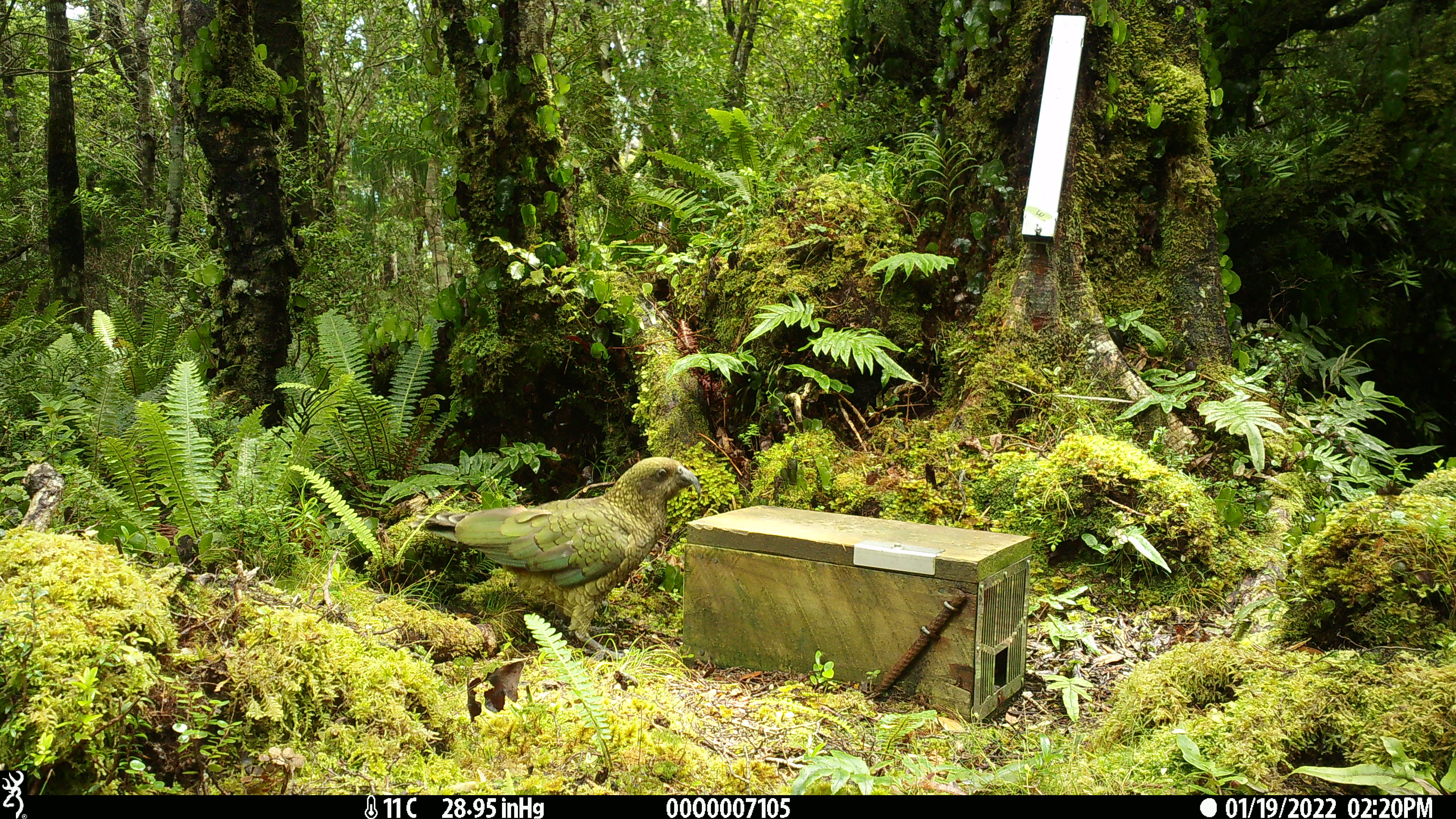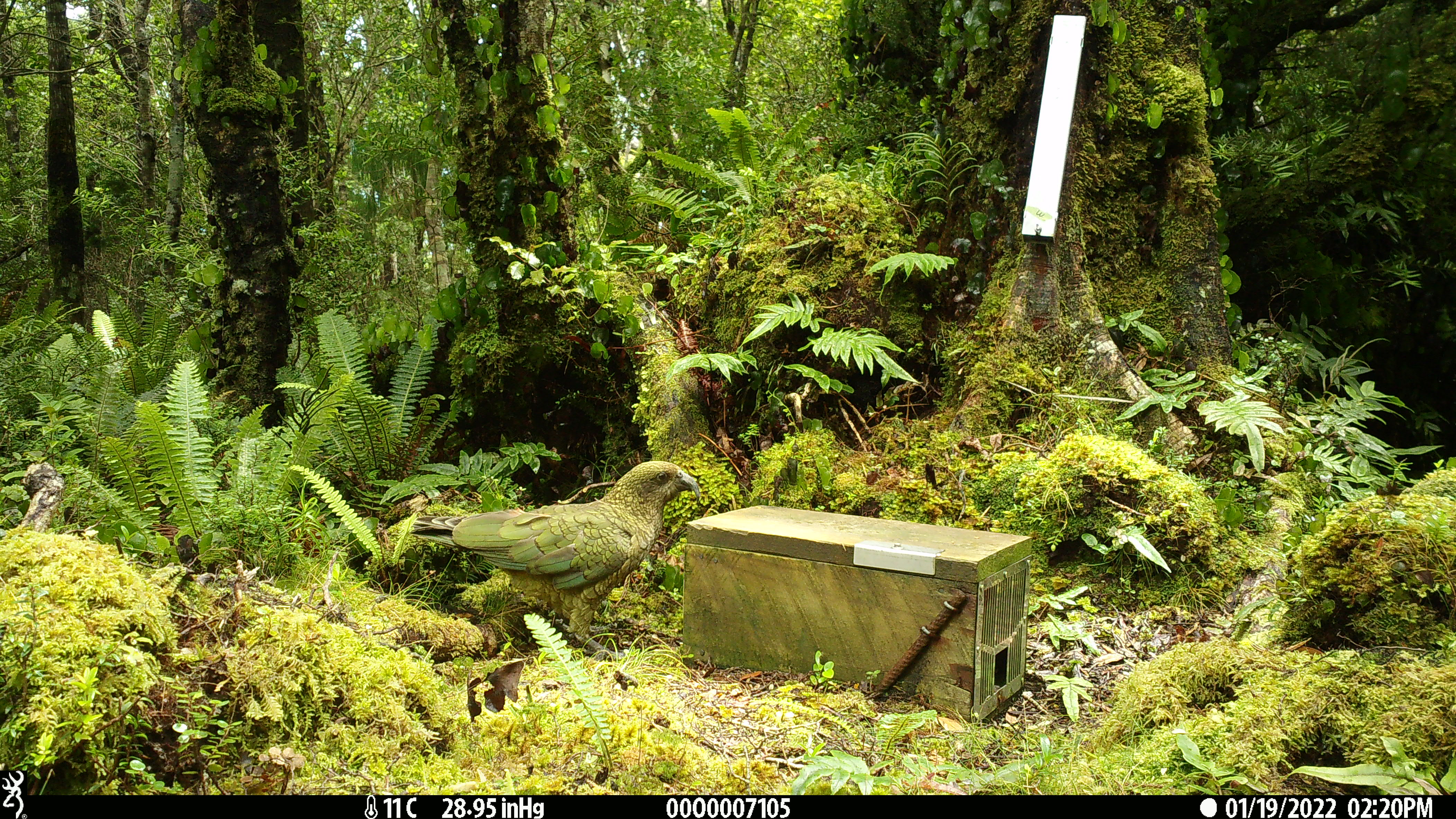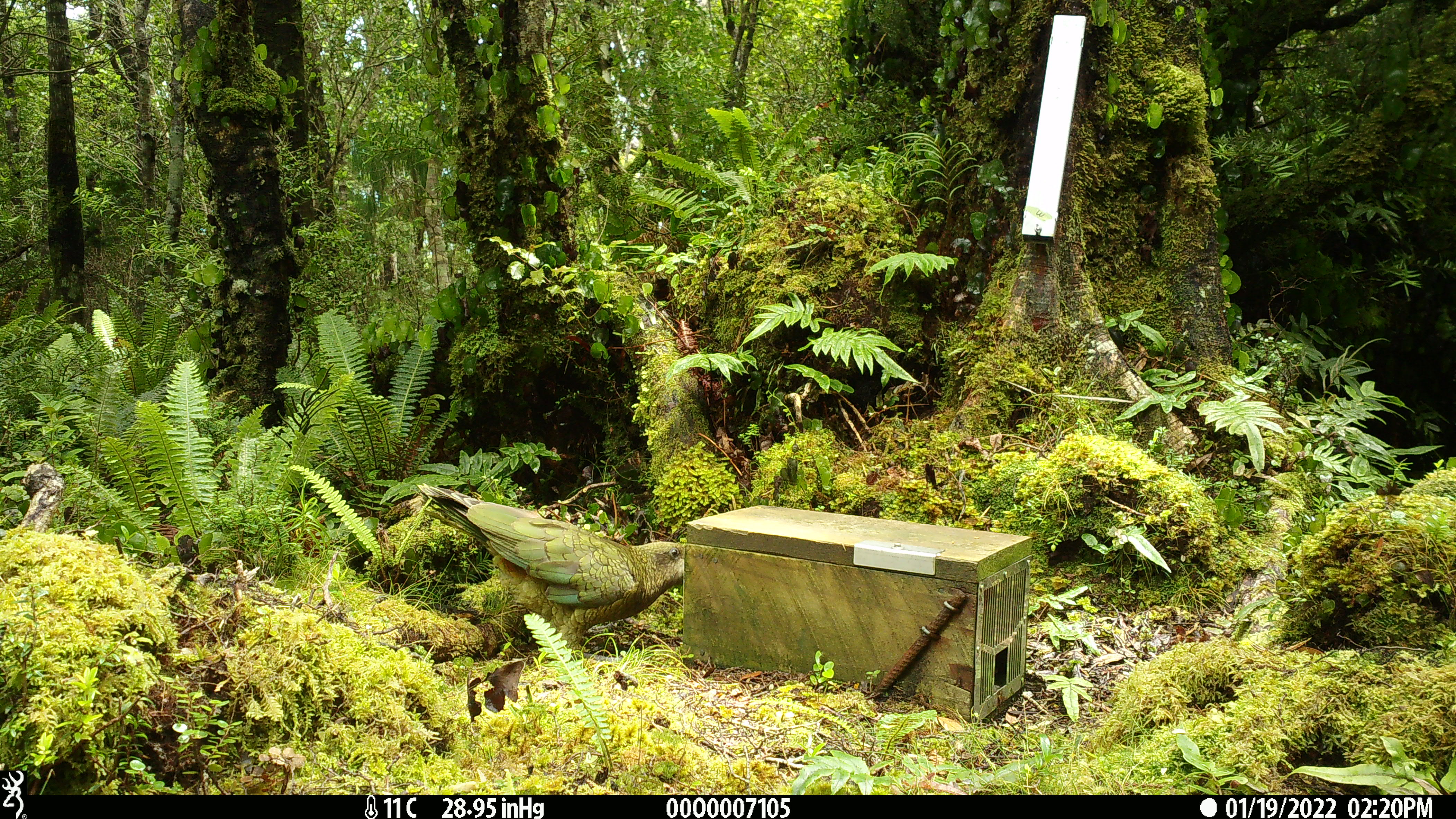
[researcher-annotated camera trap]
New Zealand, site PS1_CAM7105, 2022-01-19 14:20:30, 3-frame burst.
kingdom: Animalia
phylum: Chordata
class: Aves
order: Psittaciformes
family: Strigopidae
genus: Nestor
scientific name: Nestor notabilis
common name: kea